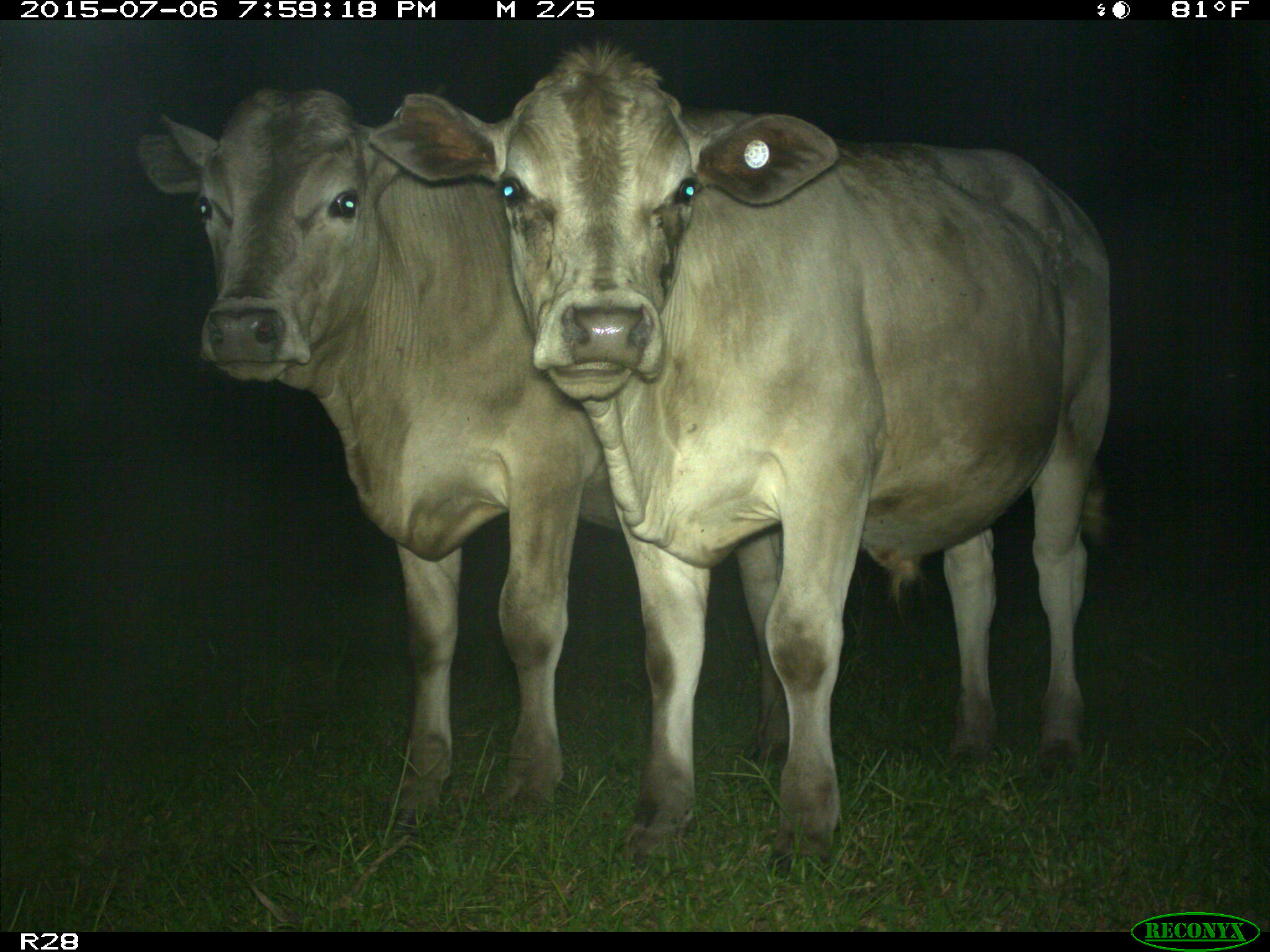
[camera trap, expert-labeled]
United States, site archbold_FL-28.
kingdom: Animalia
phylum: Chordata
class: Mammalia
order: Artiodactyla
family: Bovidae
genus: Bos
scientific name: Bos taurus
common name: domestic cow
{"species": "Bos taurus (domestic cow)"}